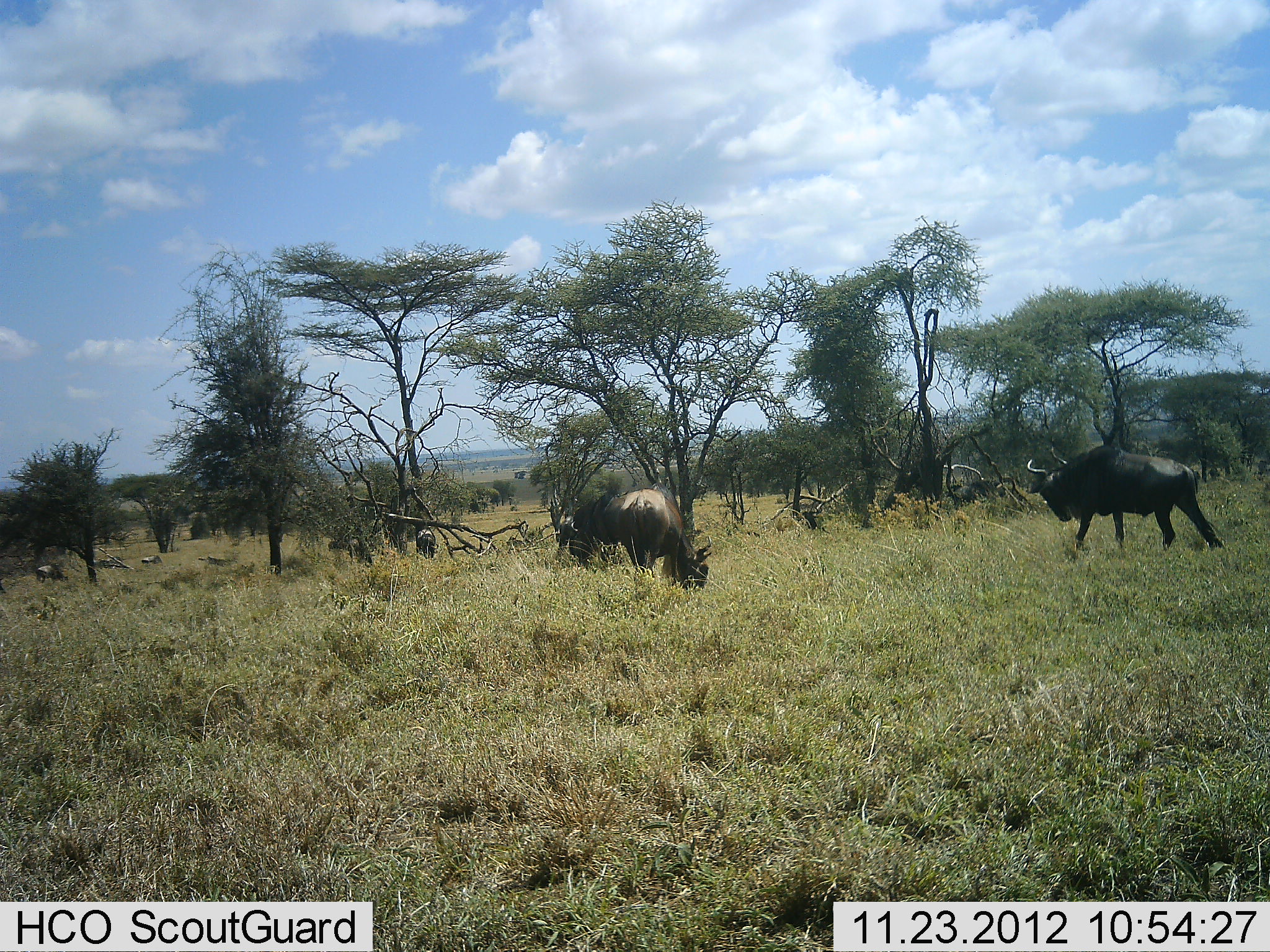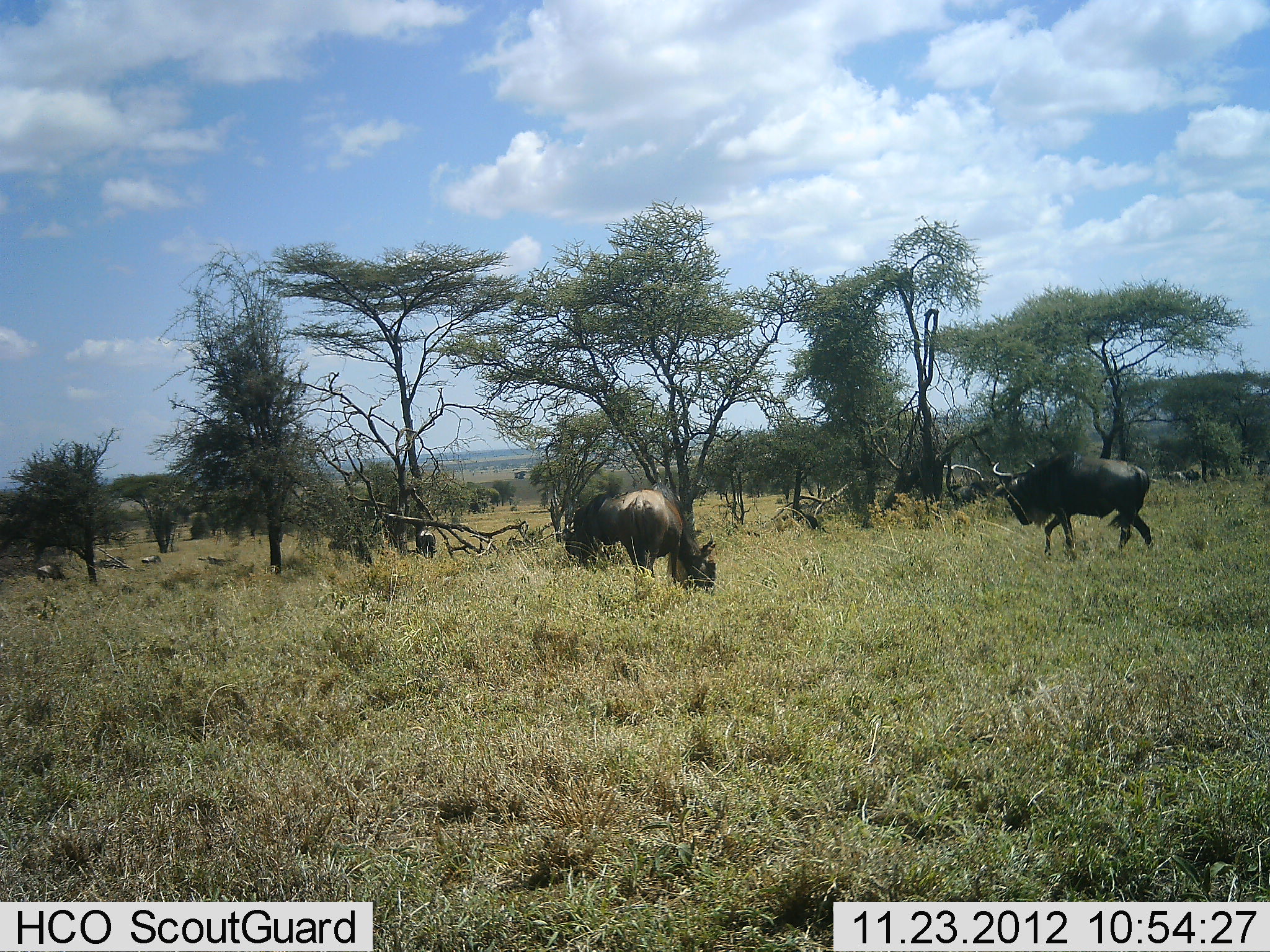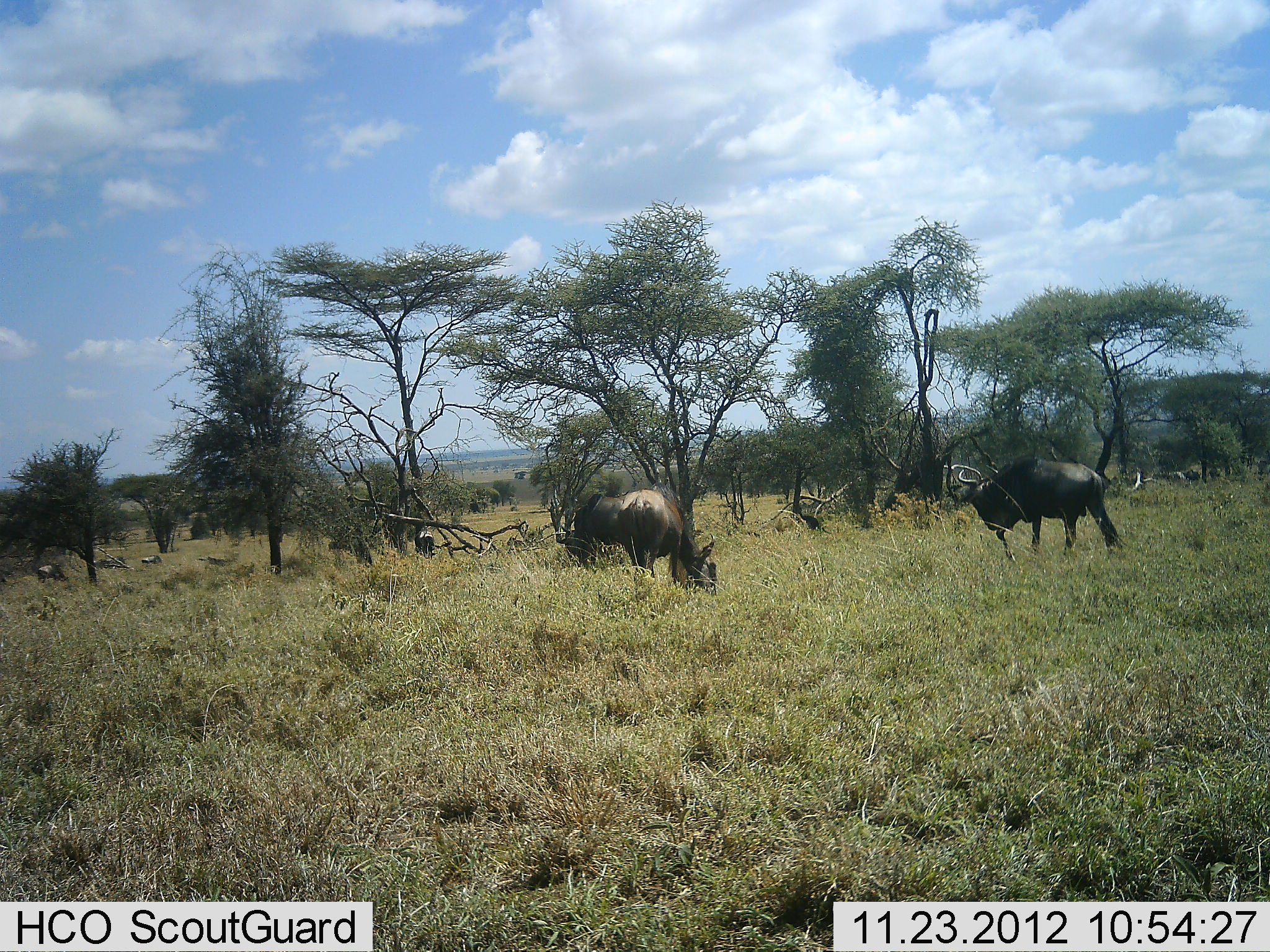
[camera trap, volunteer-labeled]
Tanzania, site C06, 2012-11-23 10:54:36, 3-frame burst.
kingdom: Animalia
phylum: Chordata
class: Mammalia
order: Artiodactyla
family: Bovidae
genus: Connochaetes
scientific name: Connochaetes taurinus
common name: blue wildebeest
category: wildebeest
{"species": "wildebeest (blue wildebeest) (Connochaetes taurinus)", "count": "5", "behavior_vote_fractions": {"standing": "29%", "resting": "17%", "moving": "86%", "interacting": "6%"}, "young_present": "6%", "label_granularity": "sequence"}